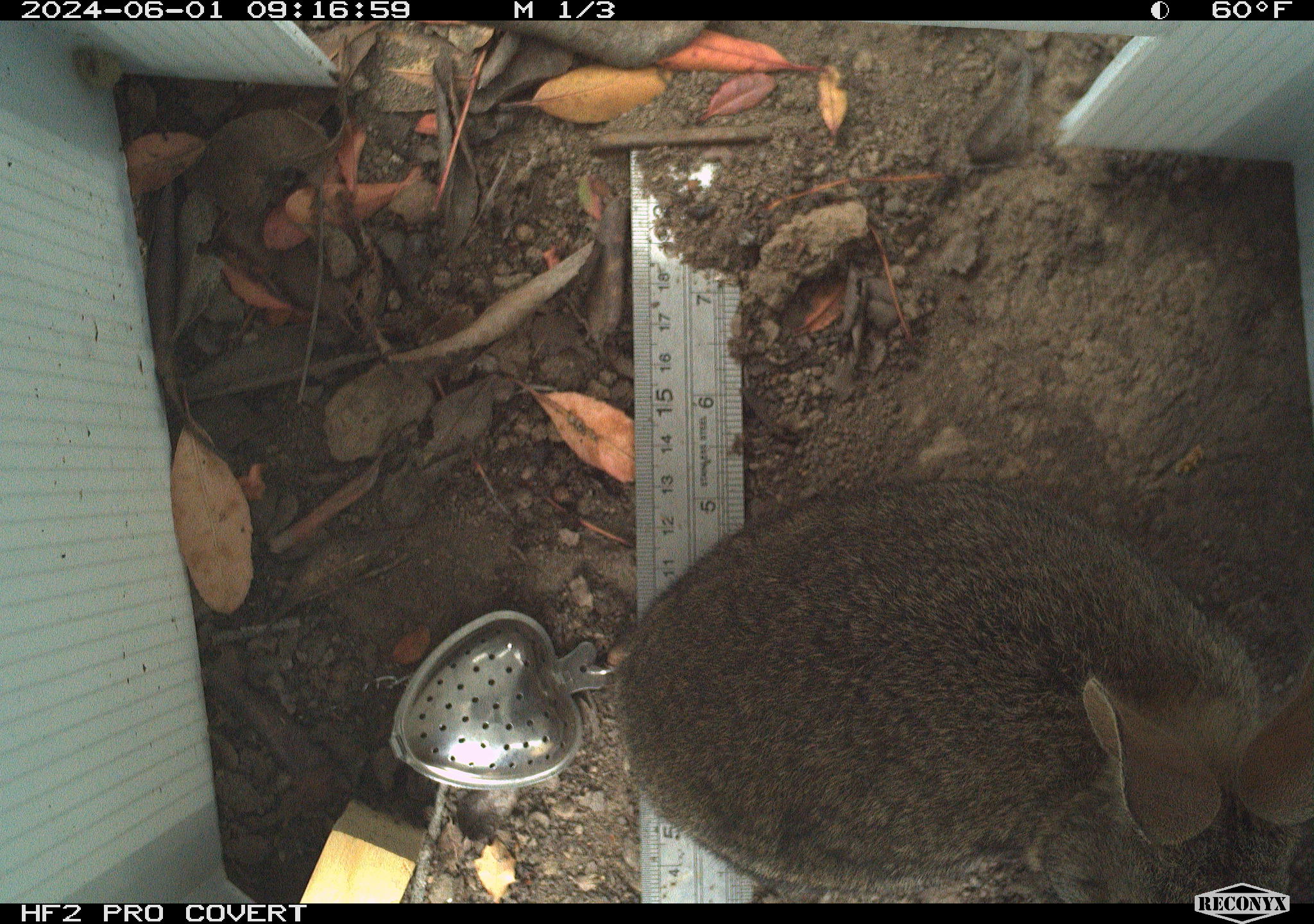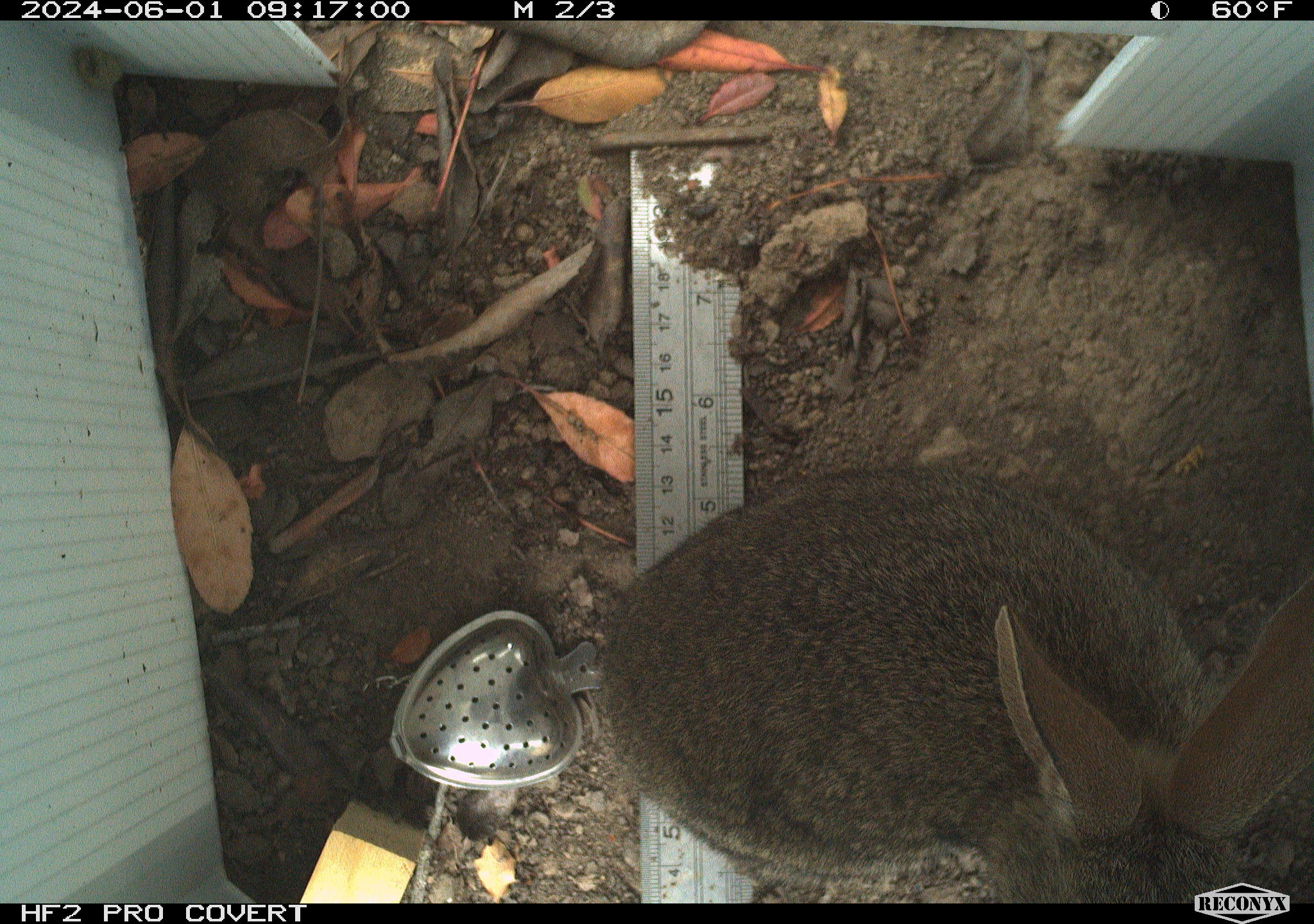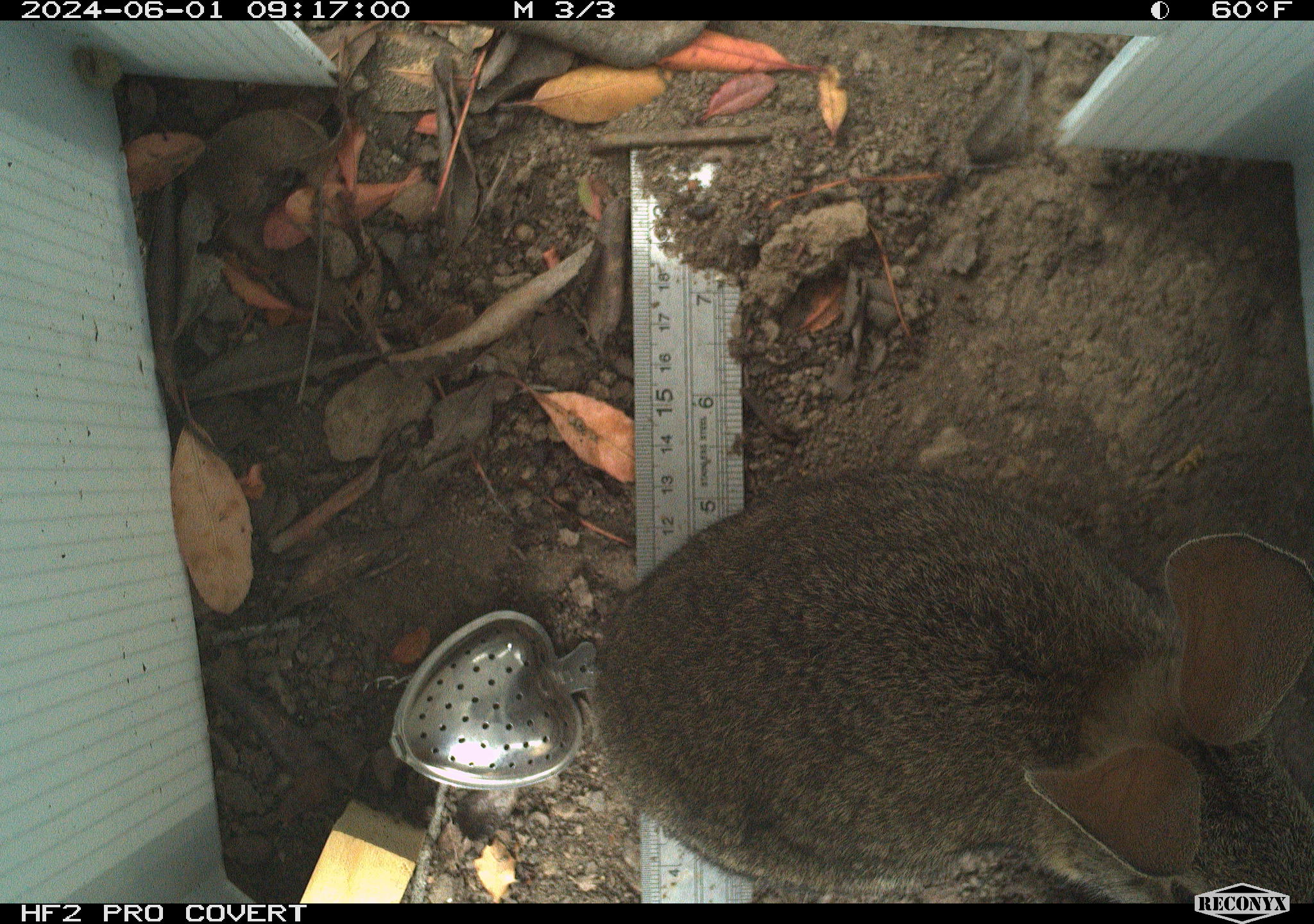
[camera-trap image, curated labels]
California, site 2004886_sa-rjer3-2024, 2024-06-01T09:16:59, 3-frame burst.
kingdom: Animalia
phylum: Chordata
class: Mammalia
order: Lagomorpha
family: Leporidae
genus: Sylvilagus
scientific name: Sylvilagus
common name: cottontail rabbits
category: sylvilagus species